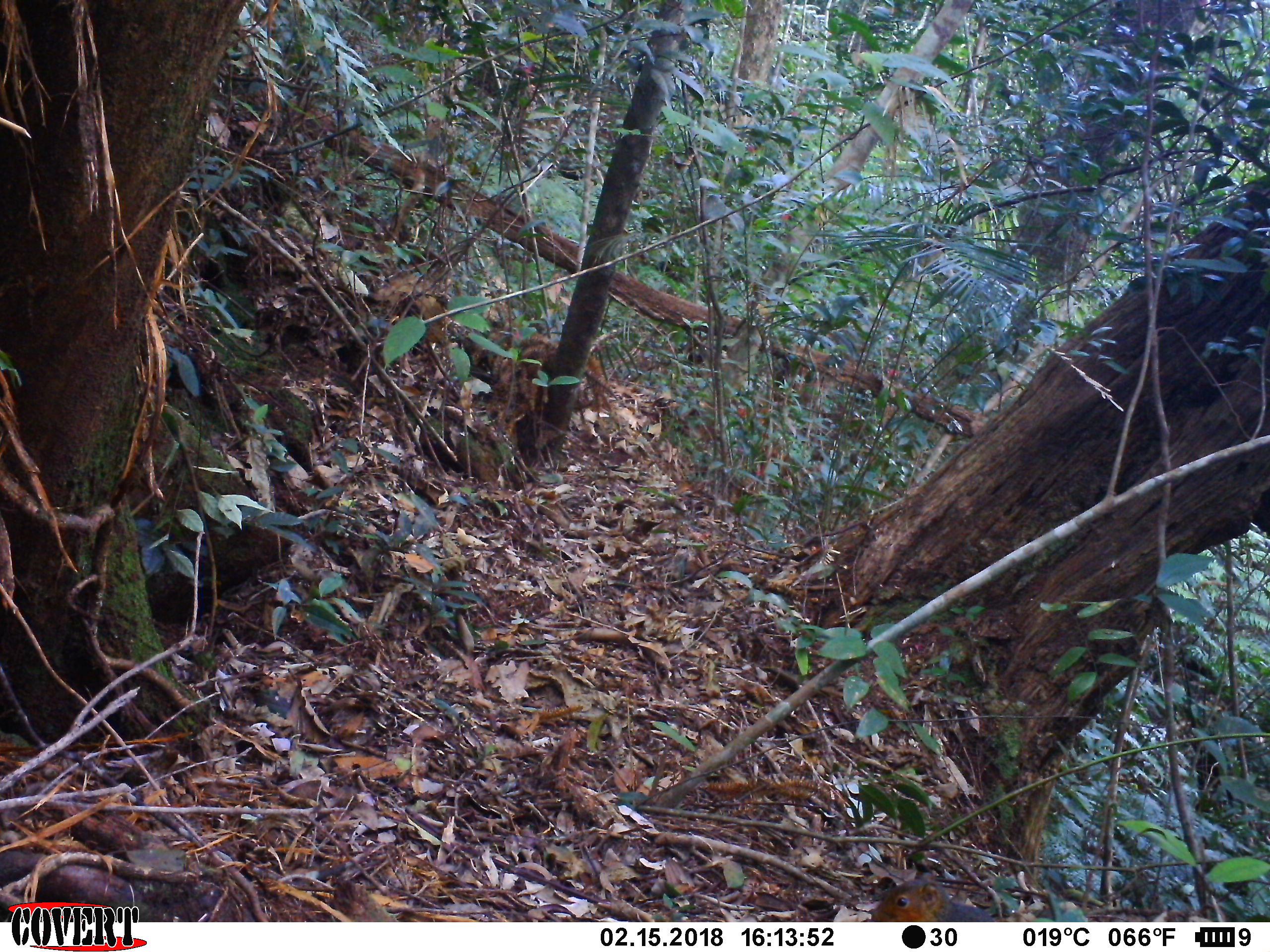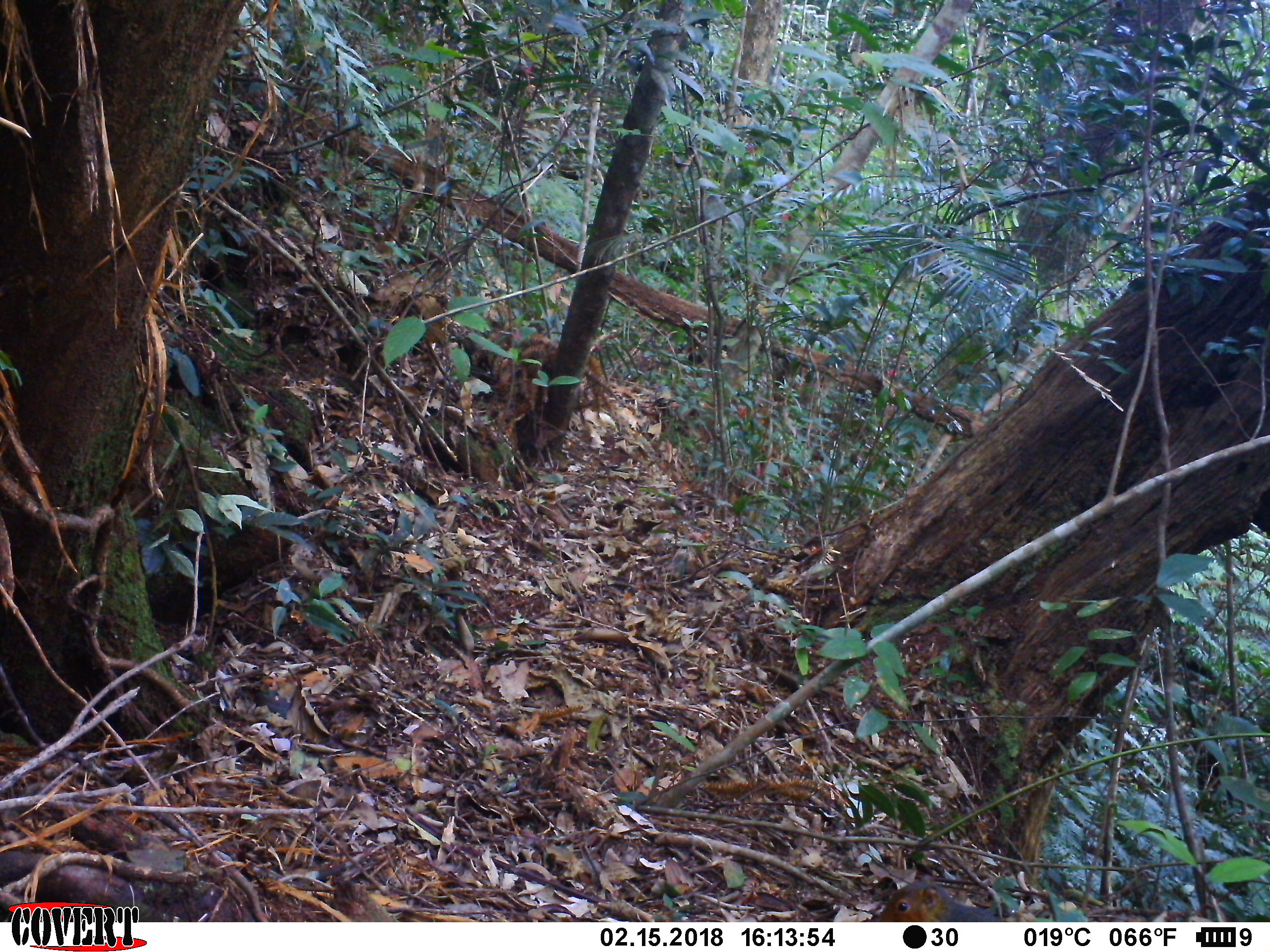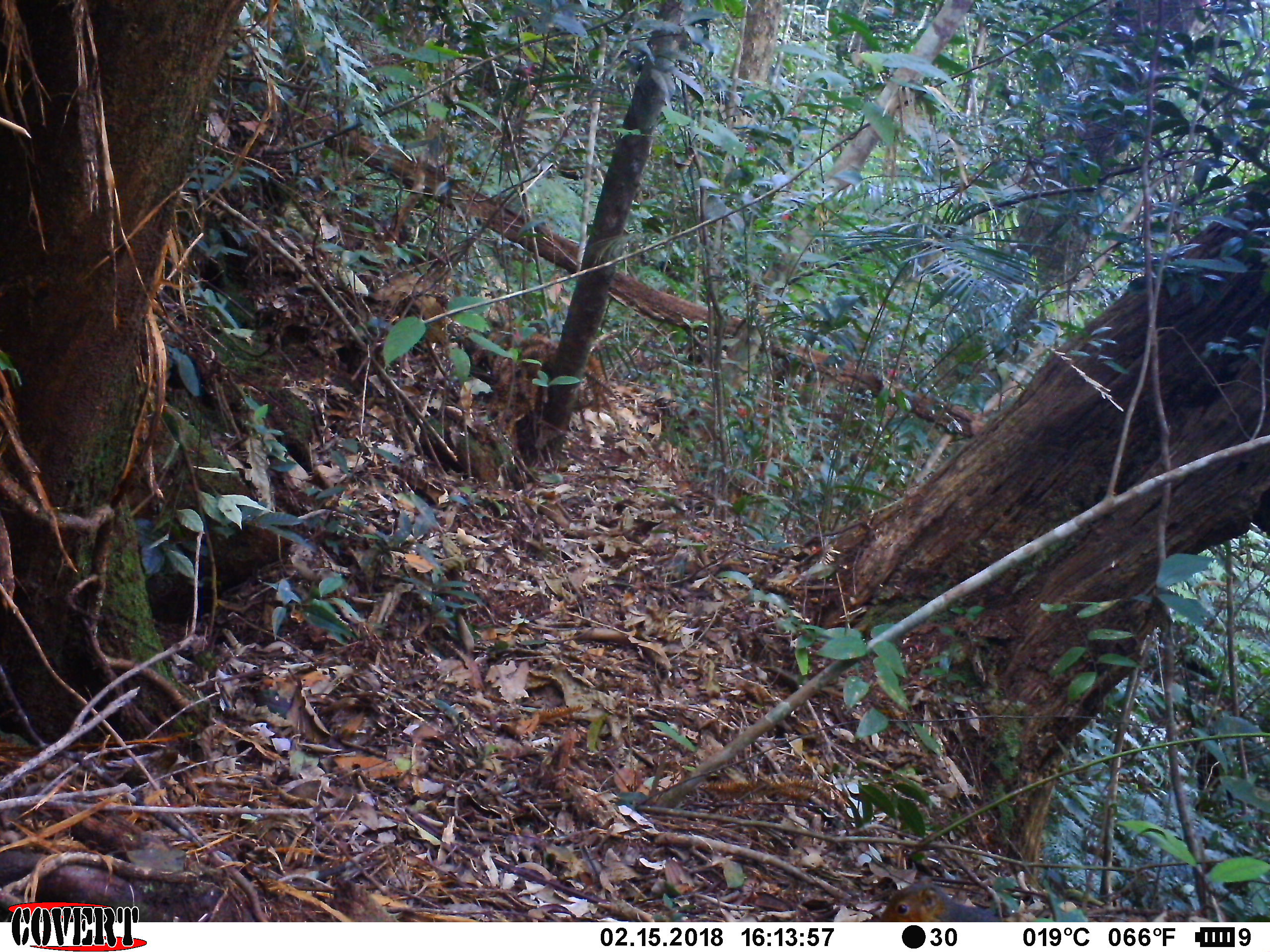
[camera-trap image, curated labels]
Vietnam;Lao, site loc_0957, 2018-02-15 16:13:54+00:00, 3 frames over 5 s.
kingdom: Animalia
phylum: Chordata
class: Mammalia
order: Rodentia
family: Sciuridae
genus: Dremomys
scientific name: Dremomys rufigenis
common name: red-cheeked squirrel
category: red cheeked squirrel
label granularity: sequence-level